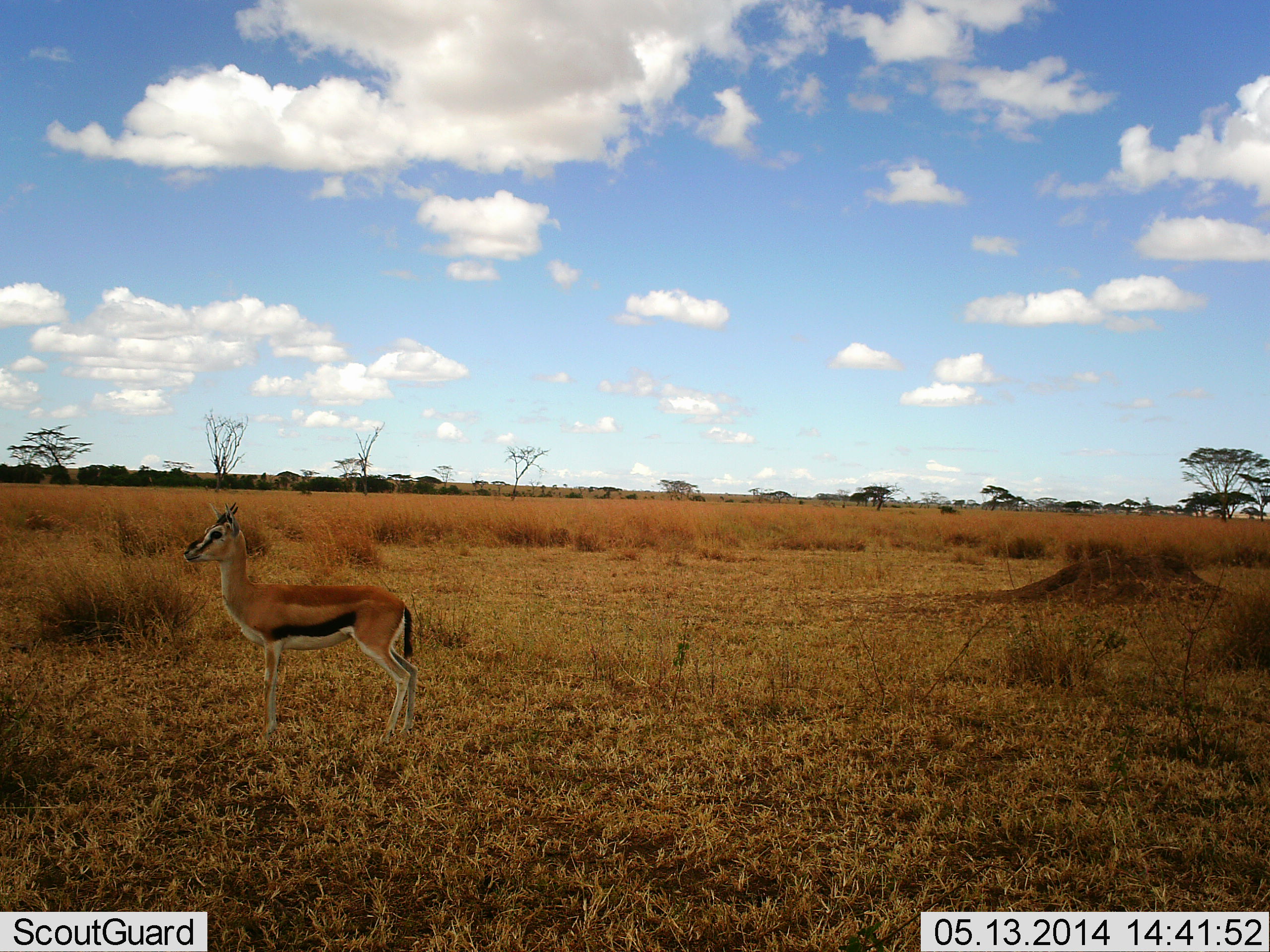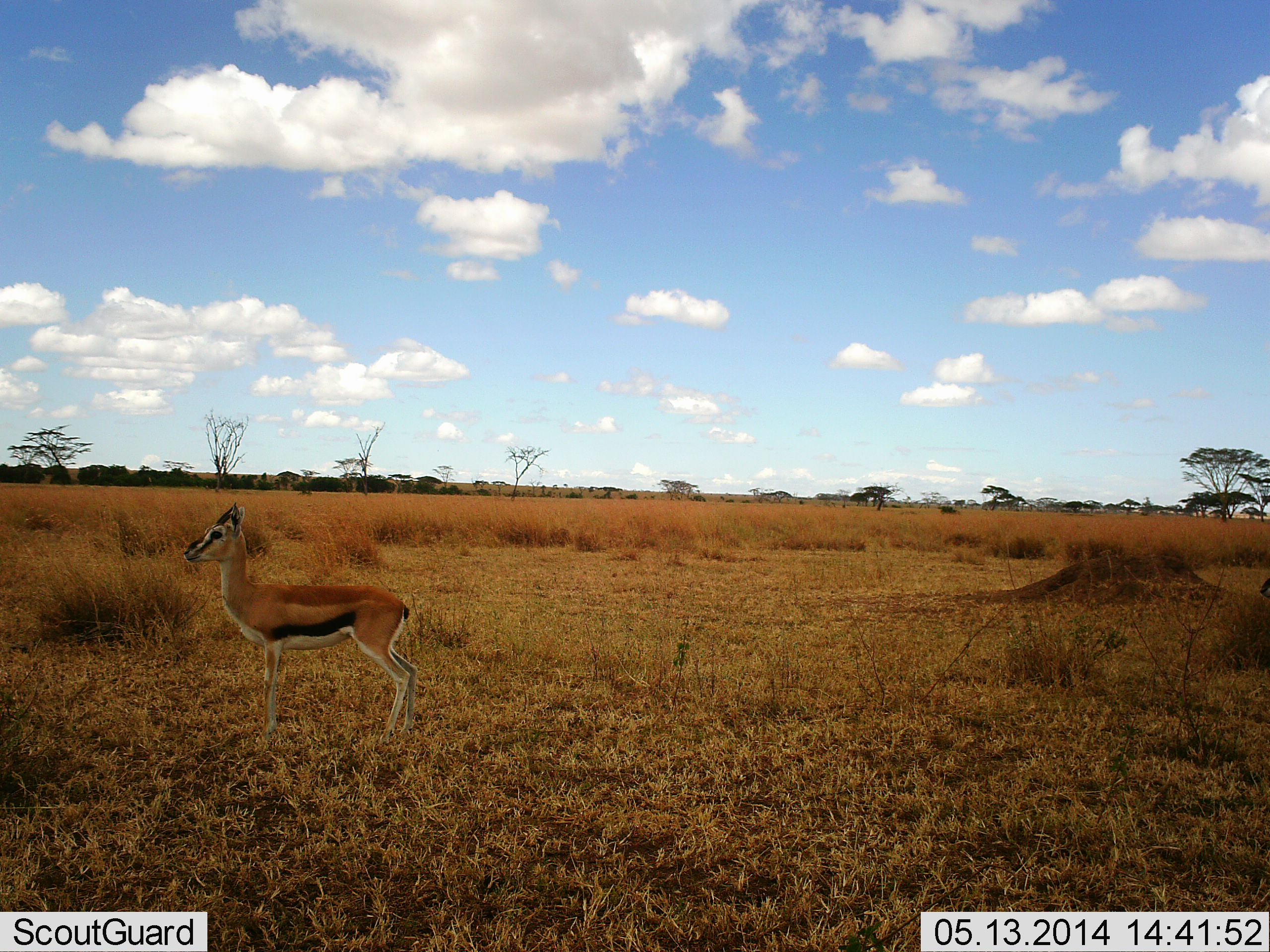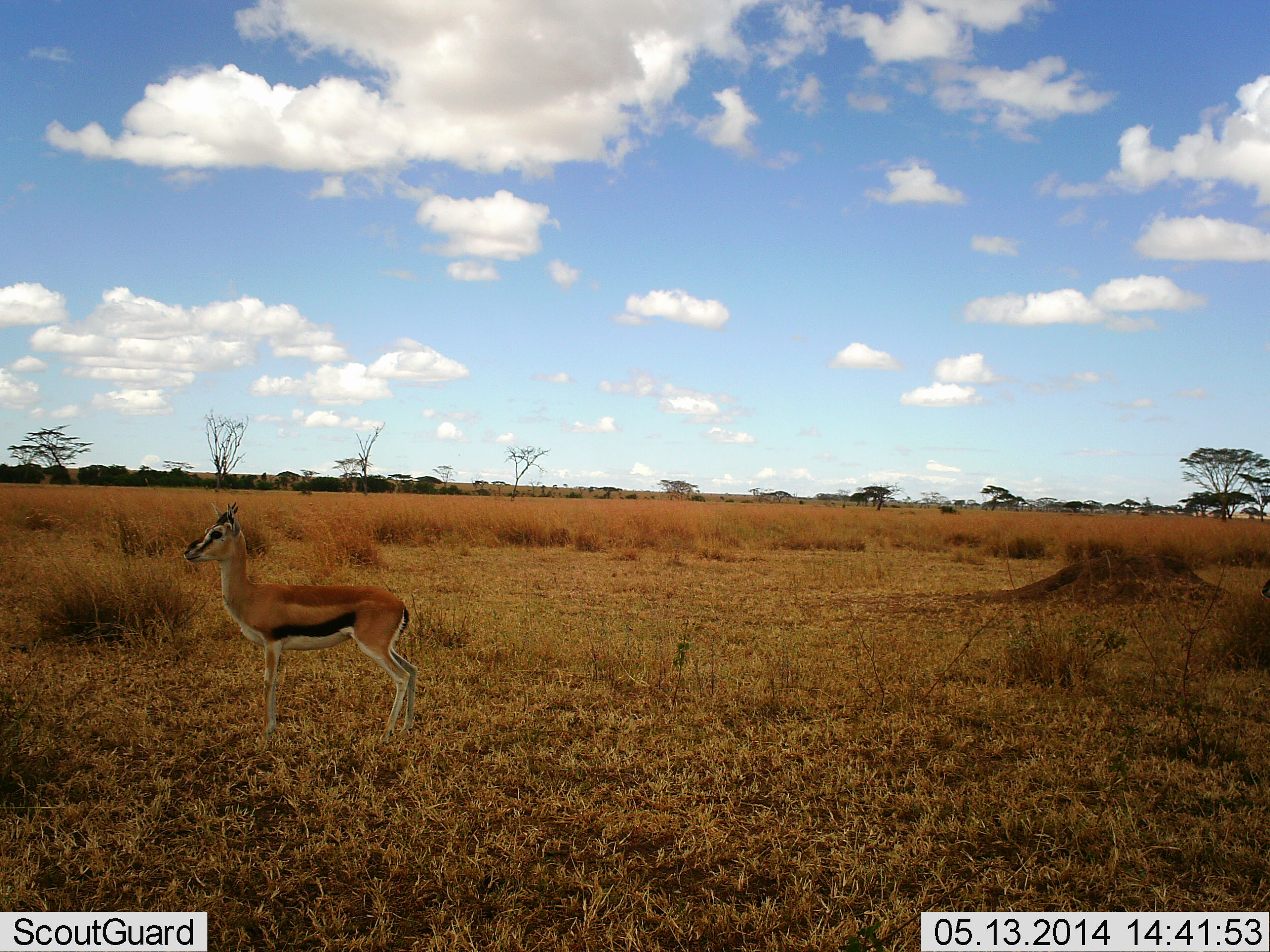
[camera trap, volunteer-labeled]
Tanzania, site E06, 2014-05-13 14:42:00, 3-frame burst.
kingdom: Animalia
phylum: Chordata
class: Mammalia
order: Artiodactyla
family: Bovidae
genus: Eudorcas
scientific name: Eudorcas thomsonii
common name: thomson's gazelle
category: gazellethomsons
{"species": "gazellethomsons (thomson's gazelle) (Eudorcas thomsonii)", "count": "1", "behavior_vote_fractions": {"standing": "100%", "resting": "0%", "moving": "0%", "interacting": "0%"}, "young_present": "10%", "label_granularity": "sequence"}